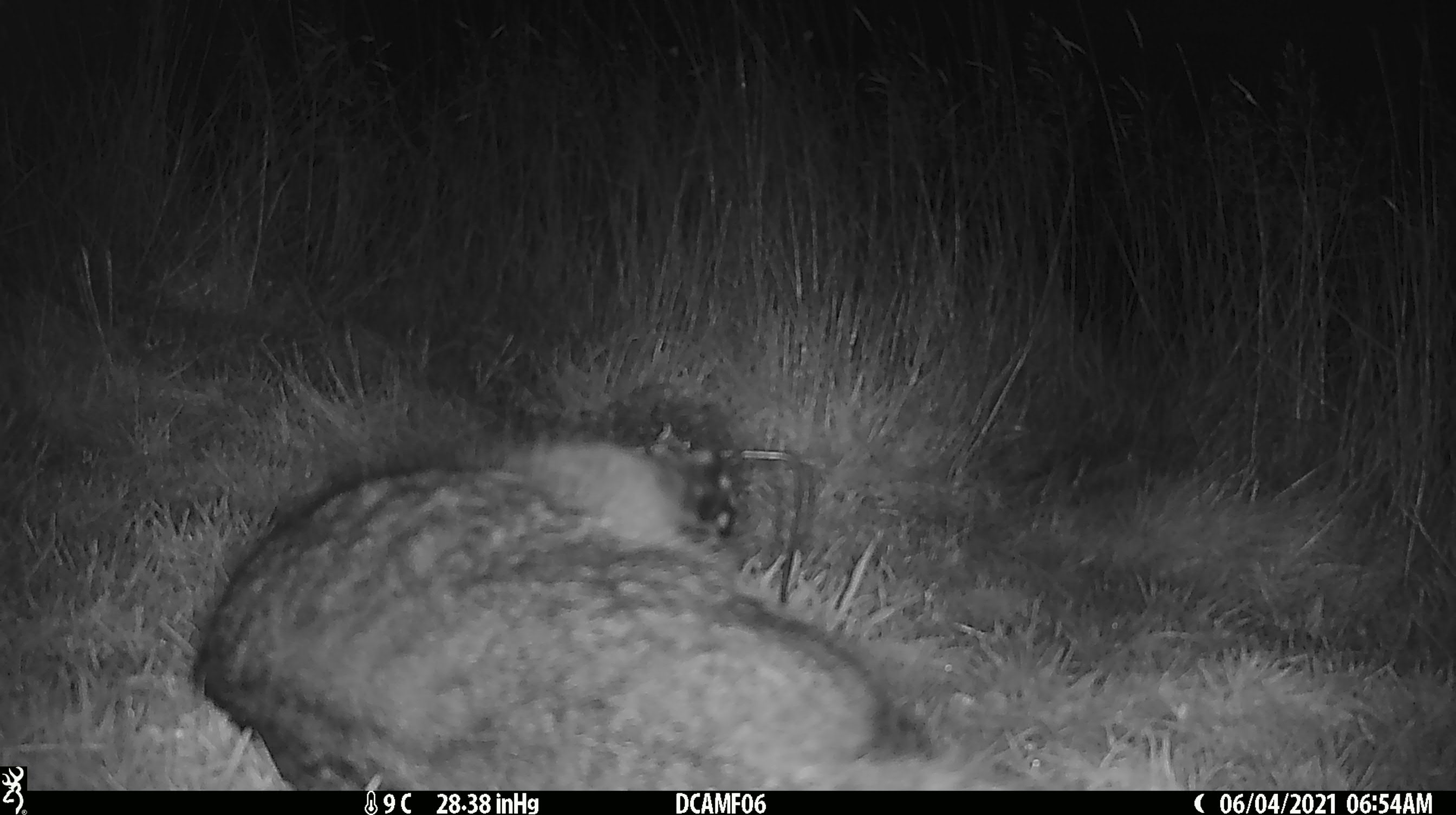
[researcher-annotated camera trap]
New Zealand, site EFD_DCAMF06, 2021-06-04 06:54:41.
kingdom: Animalia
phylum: Chordata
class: Mammalia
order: Carnivora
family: Felidae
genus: Felis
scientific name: Felis catus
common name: domestic cat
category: cat